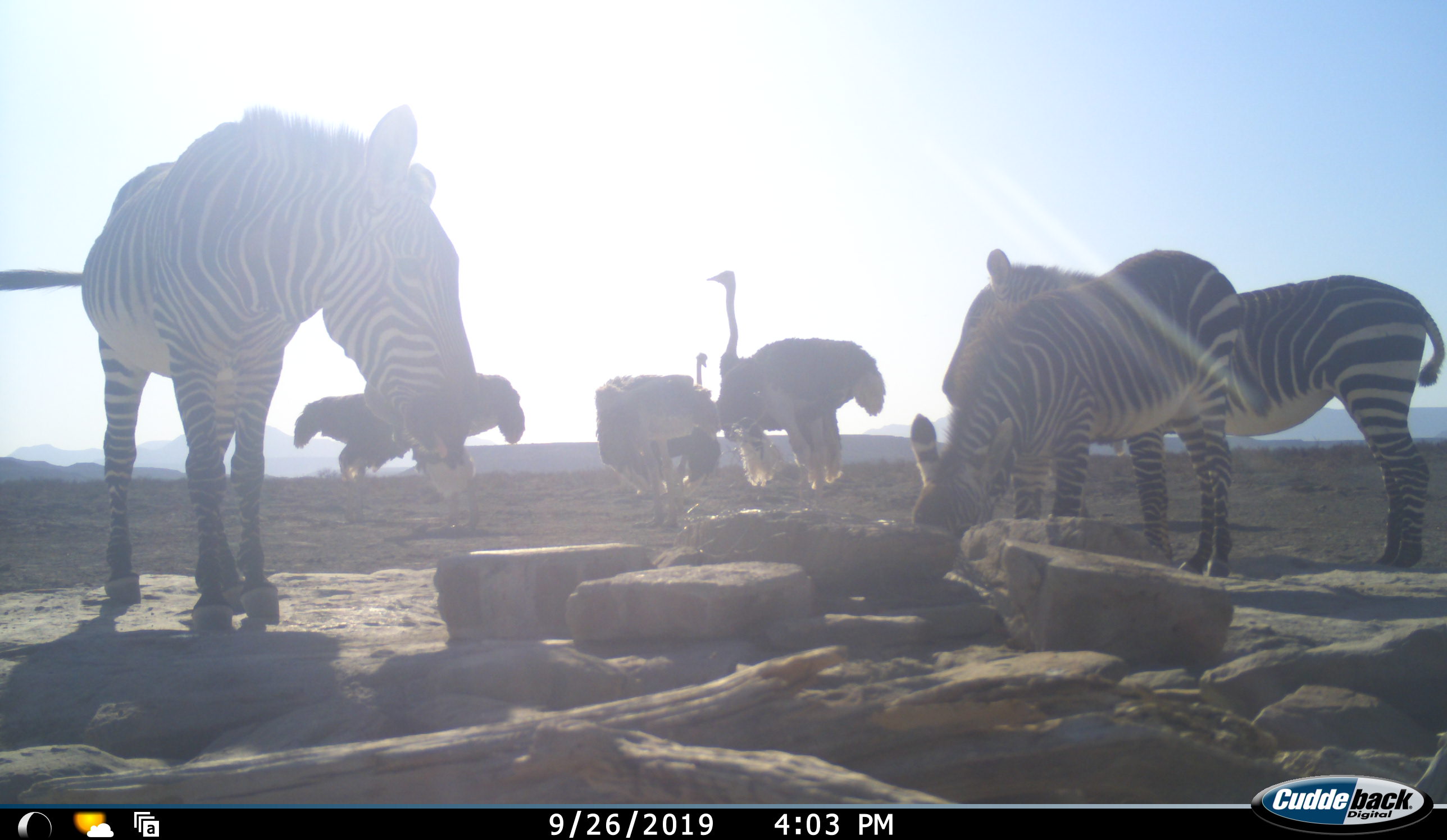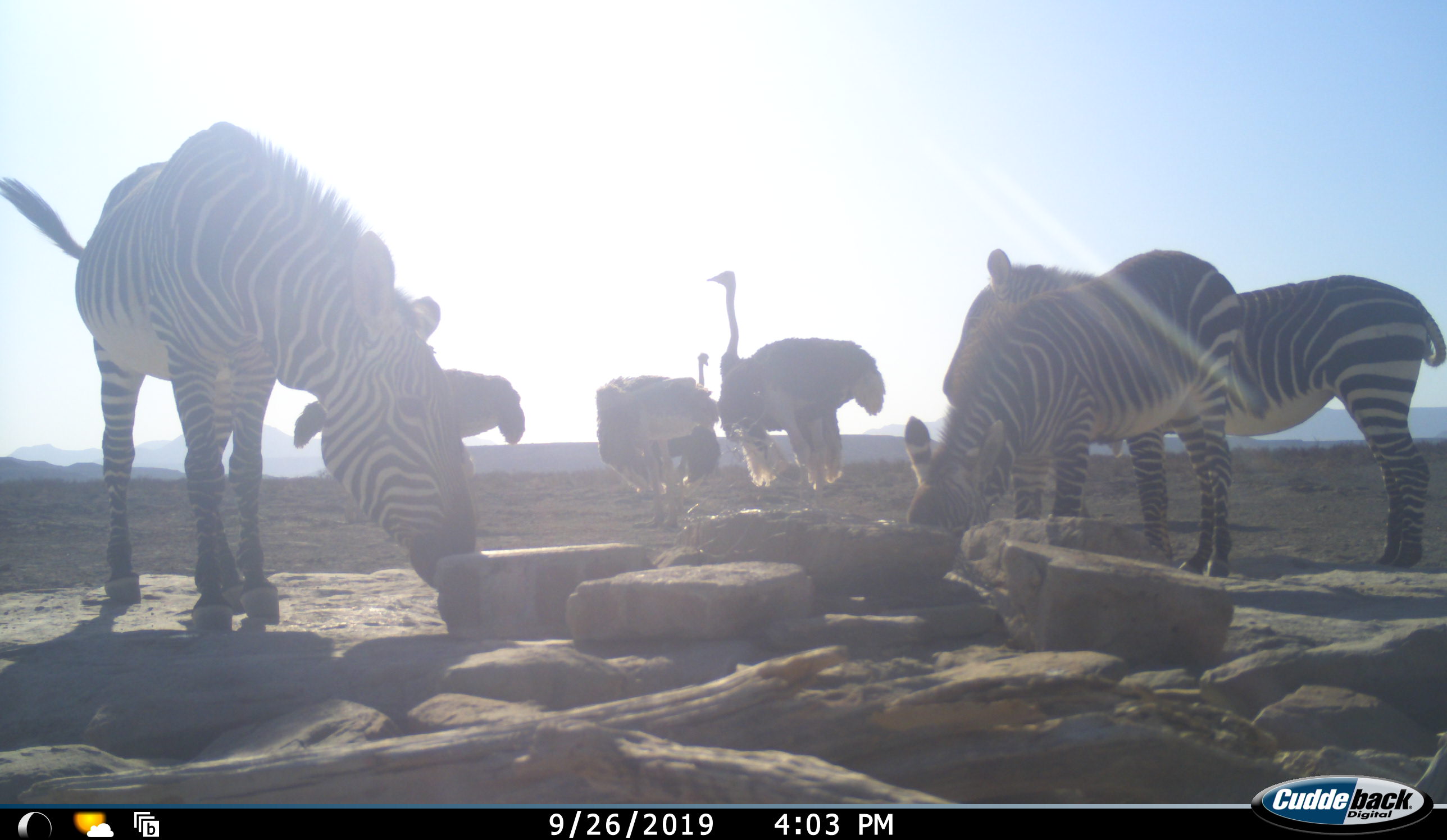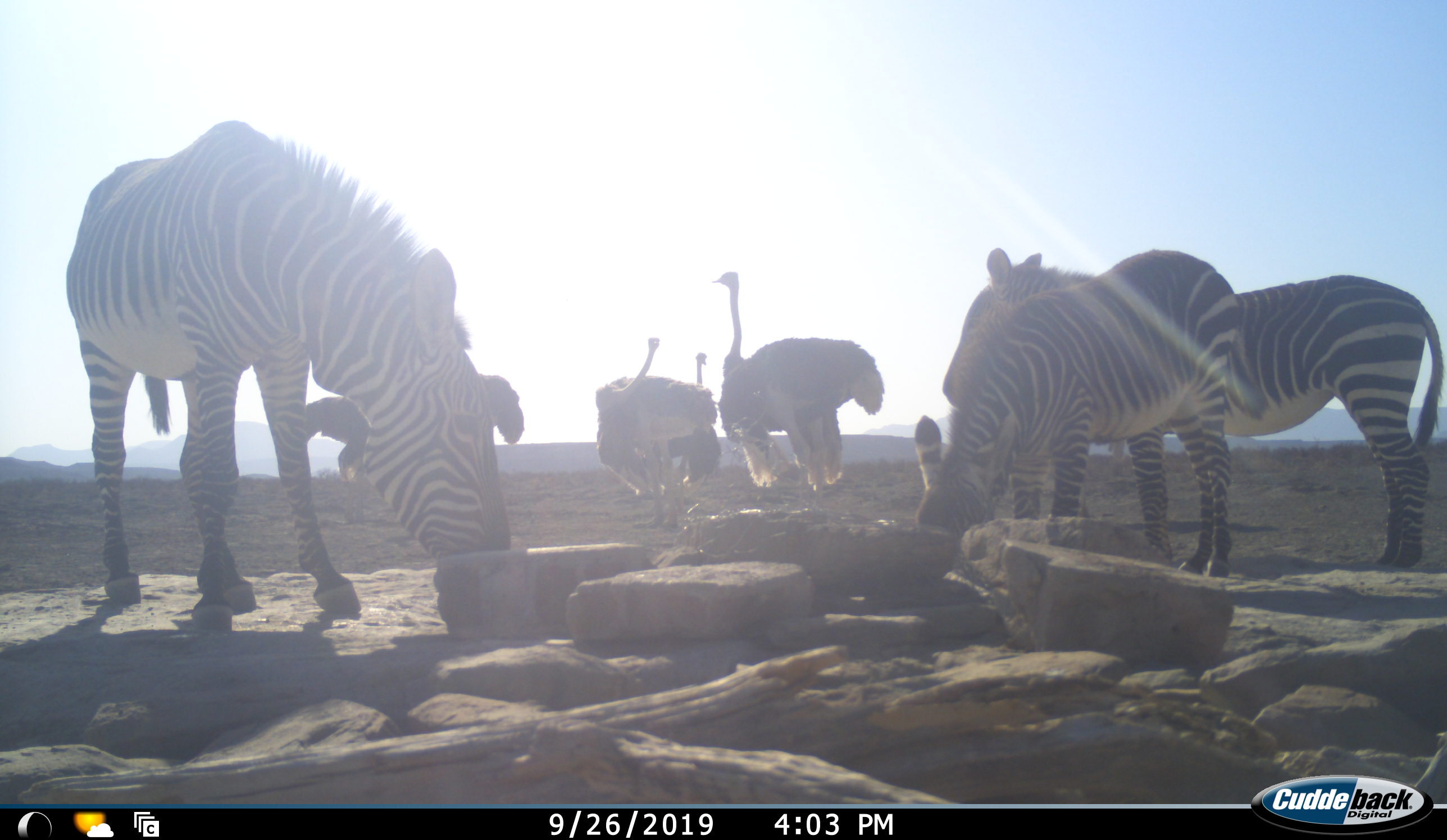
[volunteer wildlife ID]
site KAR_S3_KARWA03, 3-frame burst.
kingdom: Animalia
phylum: Chordata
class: Aves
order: Struthioniformes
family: Struthionidae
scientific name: Struthionidae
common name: ostrich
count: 4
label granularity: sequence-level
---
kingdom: Animalia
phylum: Chordata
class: Mammalia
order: Perissodactyla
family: Equidae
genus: Equus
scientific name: Equus zebra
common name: mountain zebra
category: zebramountain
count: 3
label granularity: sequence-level